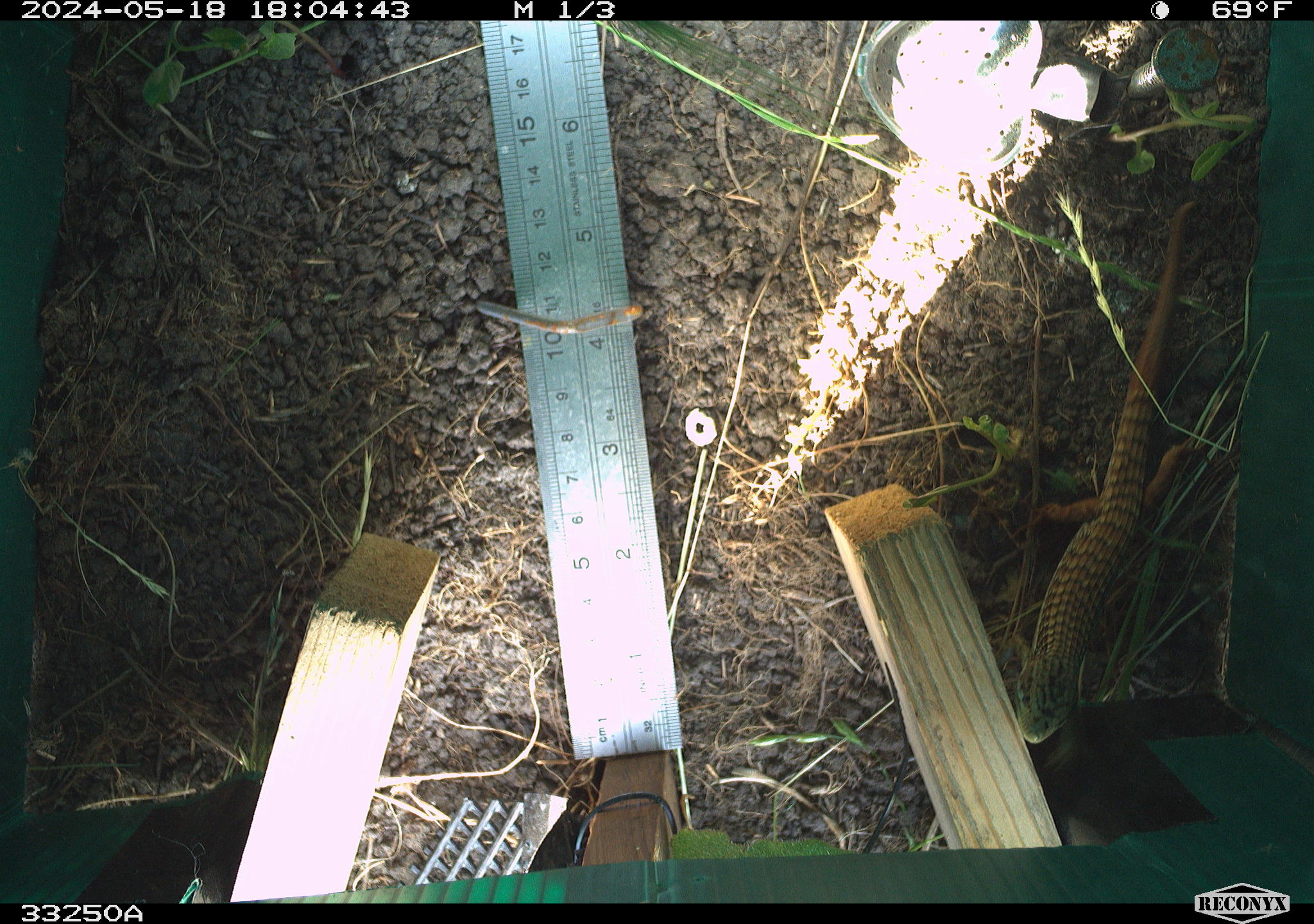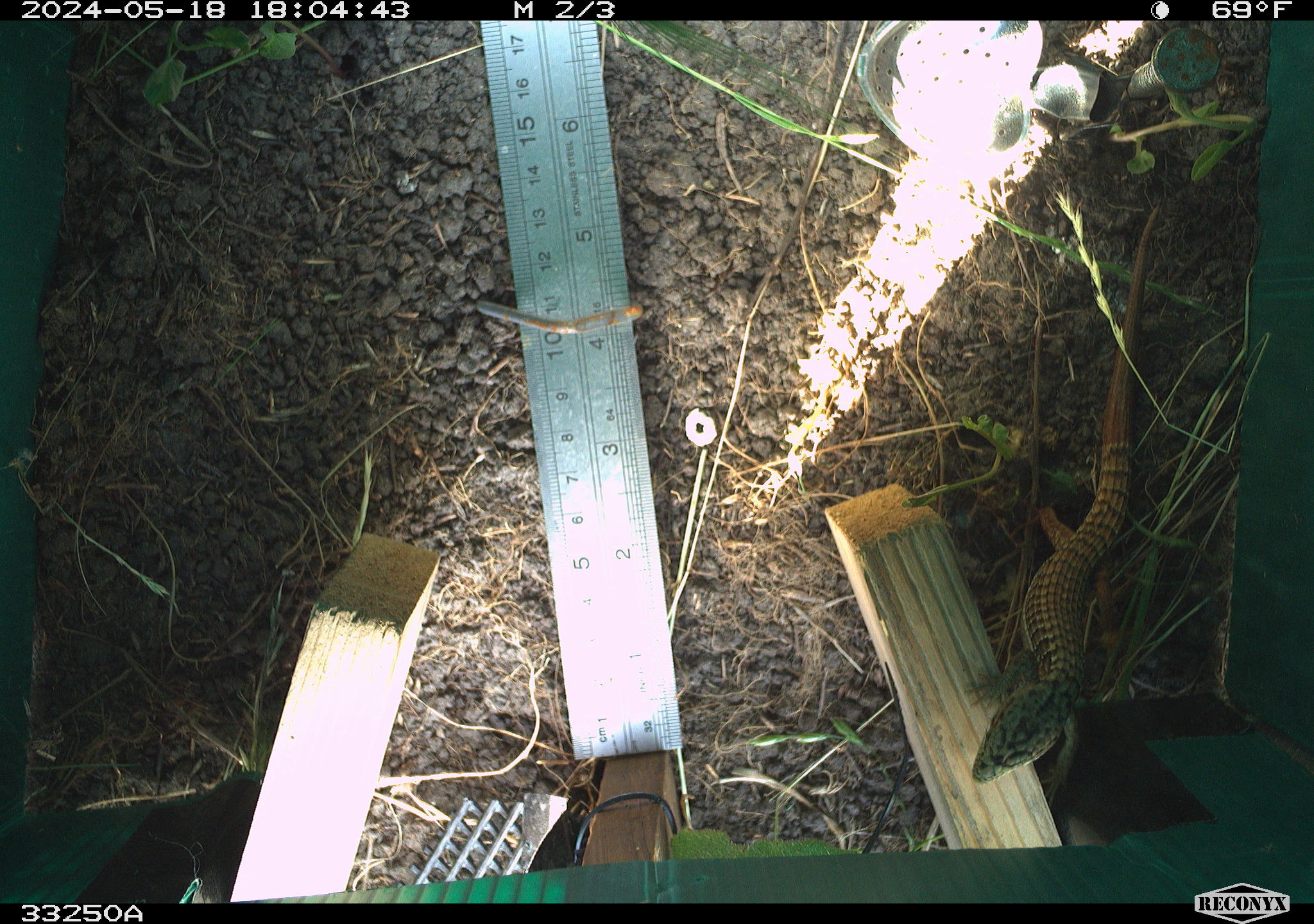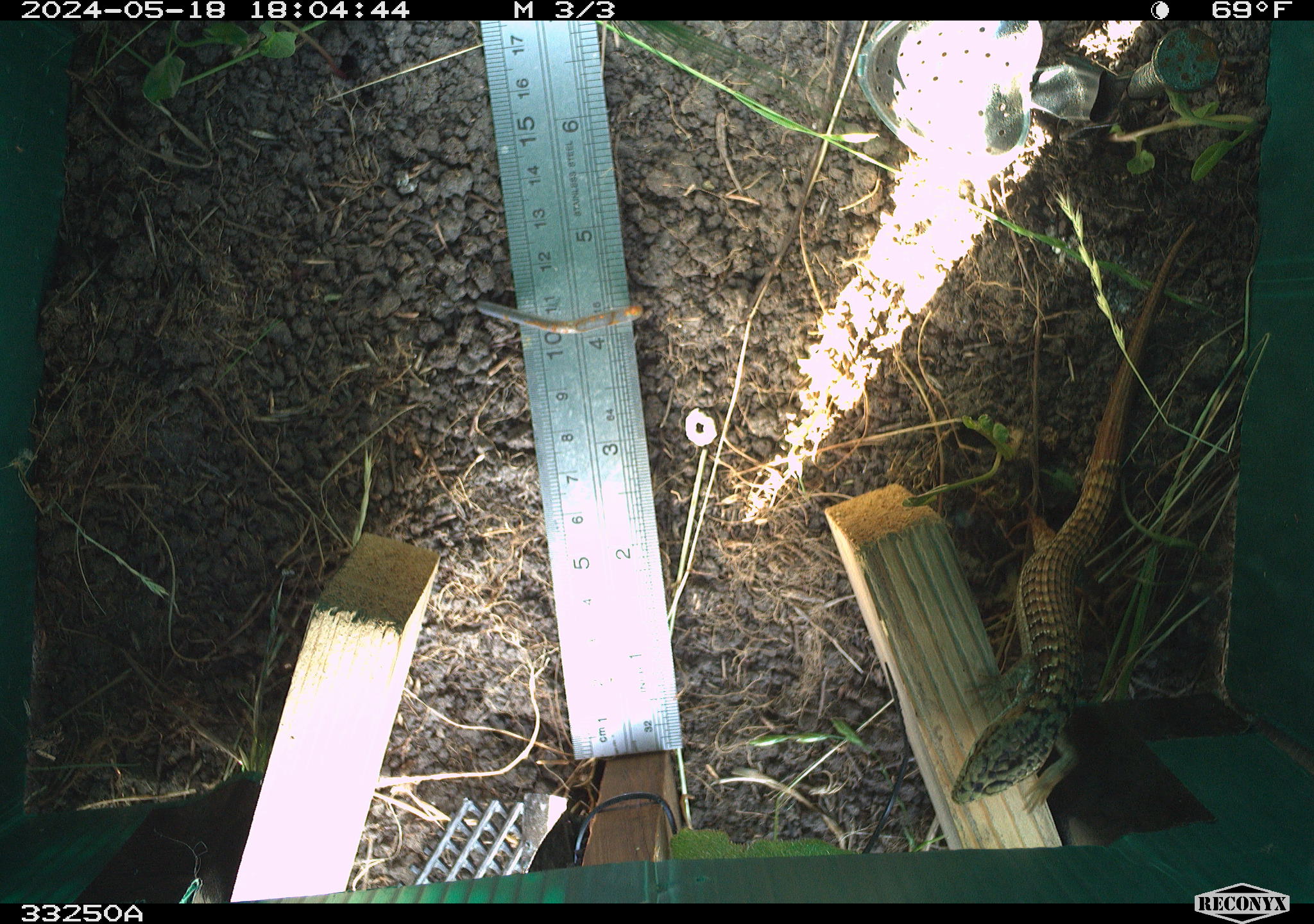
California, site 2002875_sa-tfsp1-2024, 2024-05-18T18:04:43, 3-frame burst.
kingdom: Animalia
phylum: Chordata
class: Reptilia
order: Squamata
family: Anguidae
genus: Elgaria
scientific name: Elgaria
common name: alligator lizards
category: elgaria species